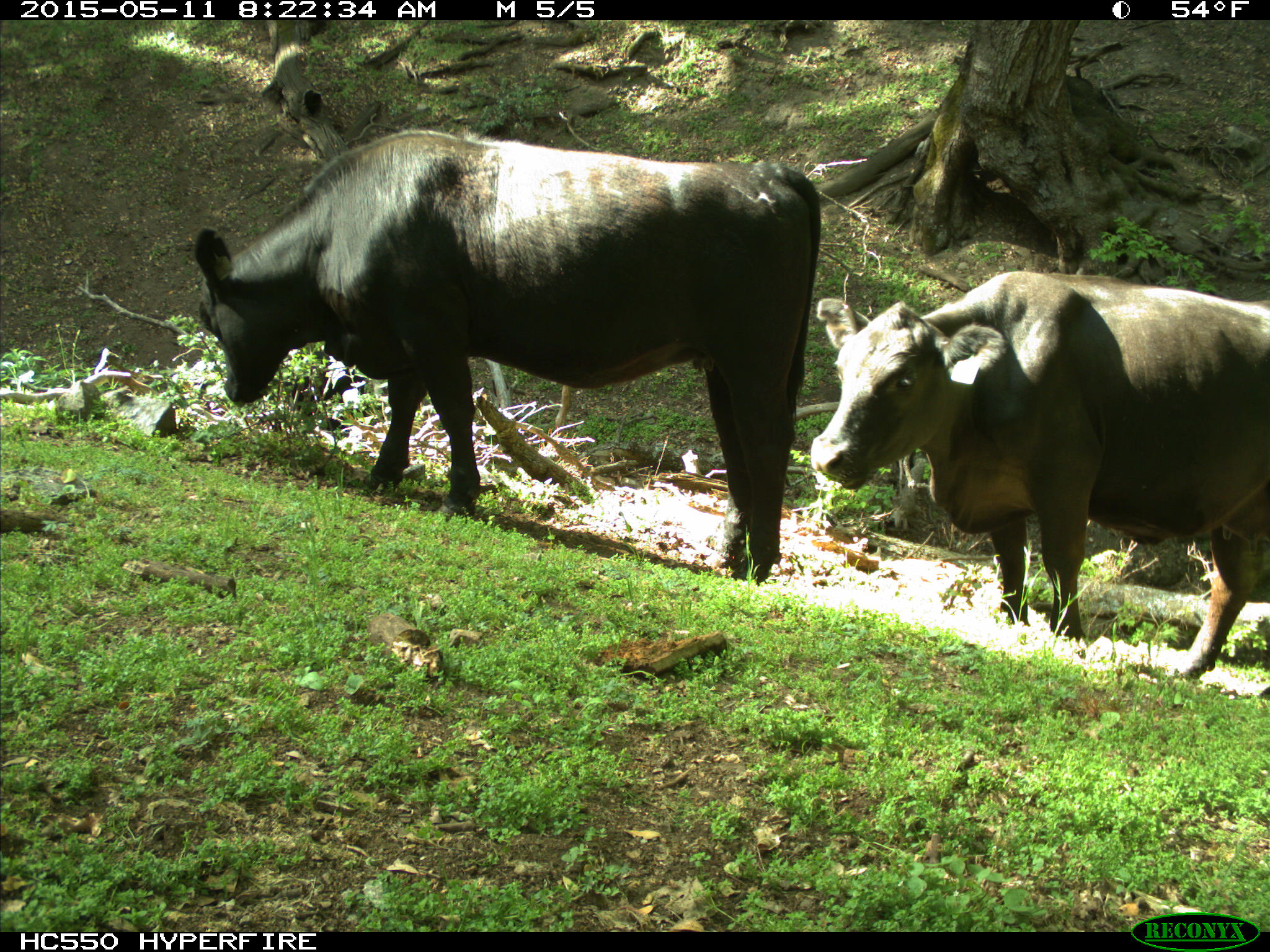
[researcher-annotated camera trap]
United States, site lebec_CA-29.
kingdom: Animalia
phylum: Chordata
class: Mammalia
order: Artiodactyla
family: Bovidae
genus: Bos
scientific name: Bos taurus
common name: domestic cow